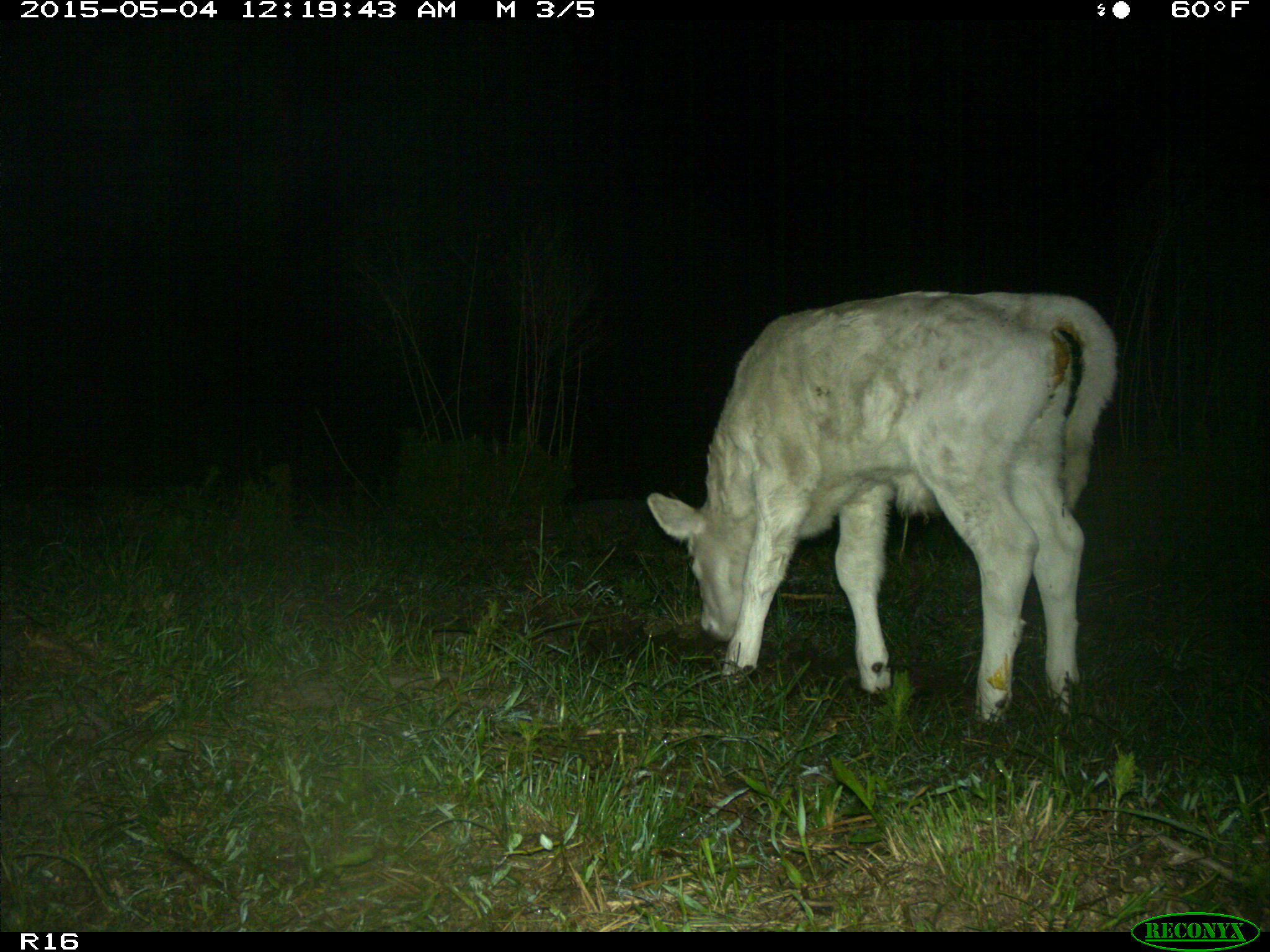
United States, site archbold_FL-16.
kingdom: Animalia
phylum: Chordata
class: Mammalia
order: Artiodactyla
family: Bovidae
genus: Bos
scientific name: Bos taurus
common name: domestic cow